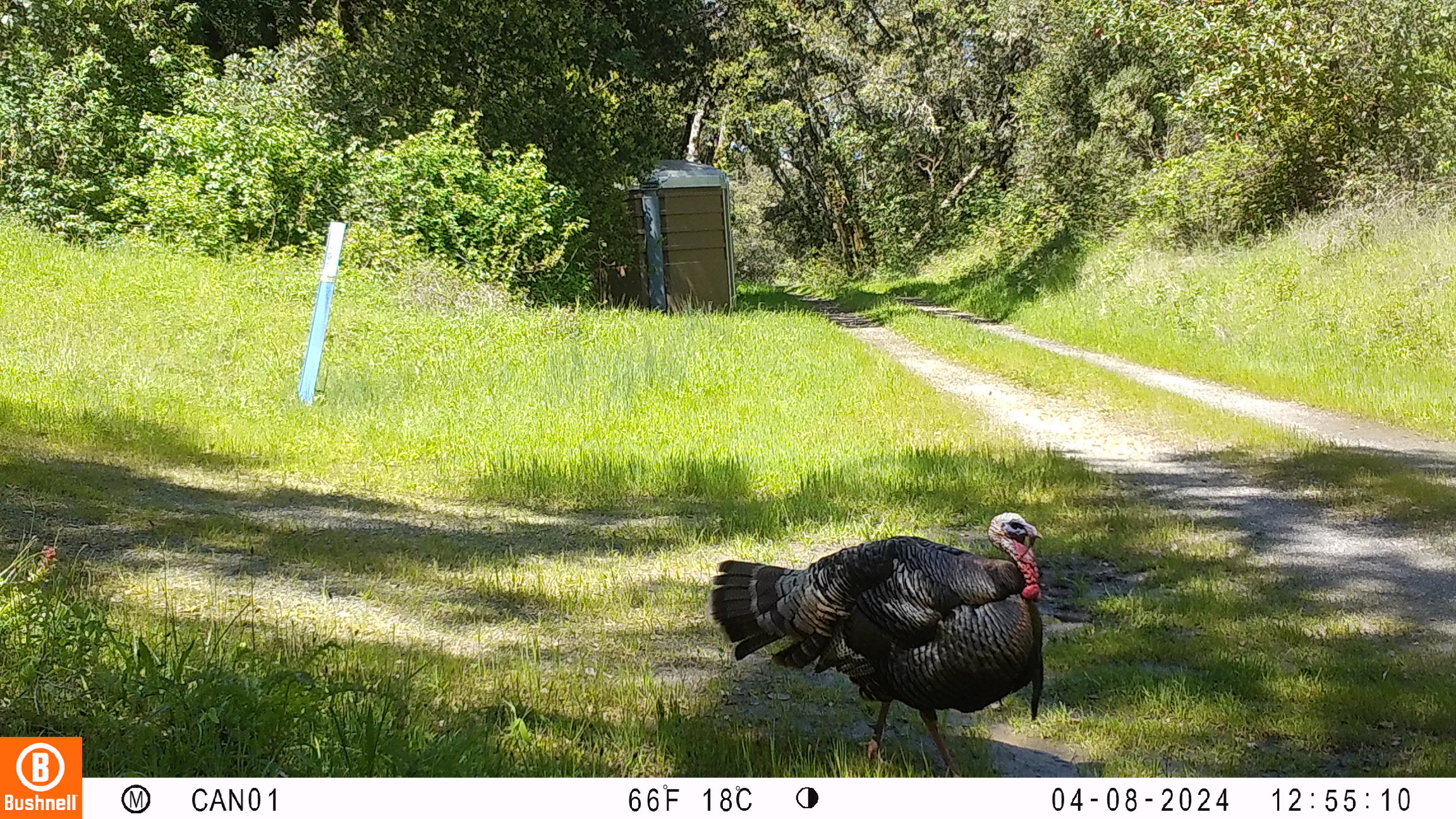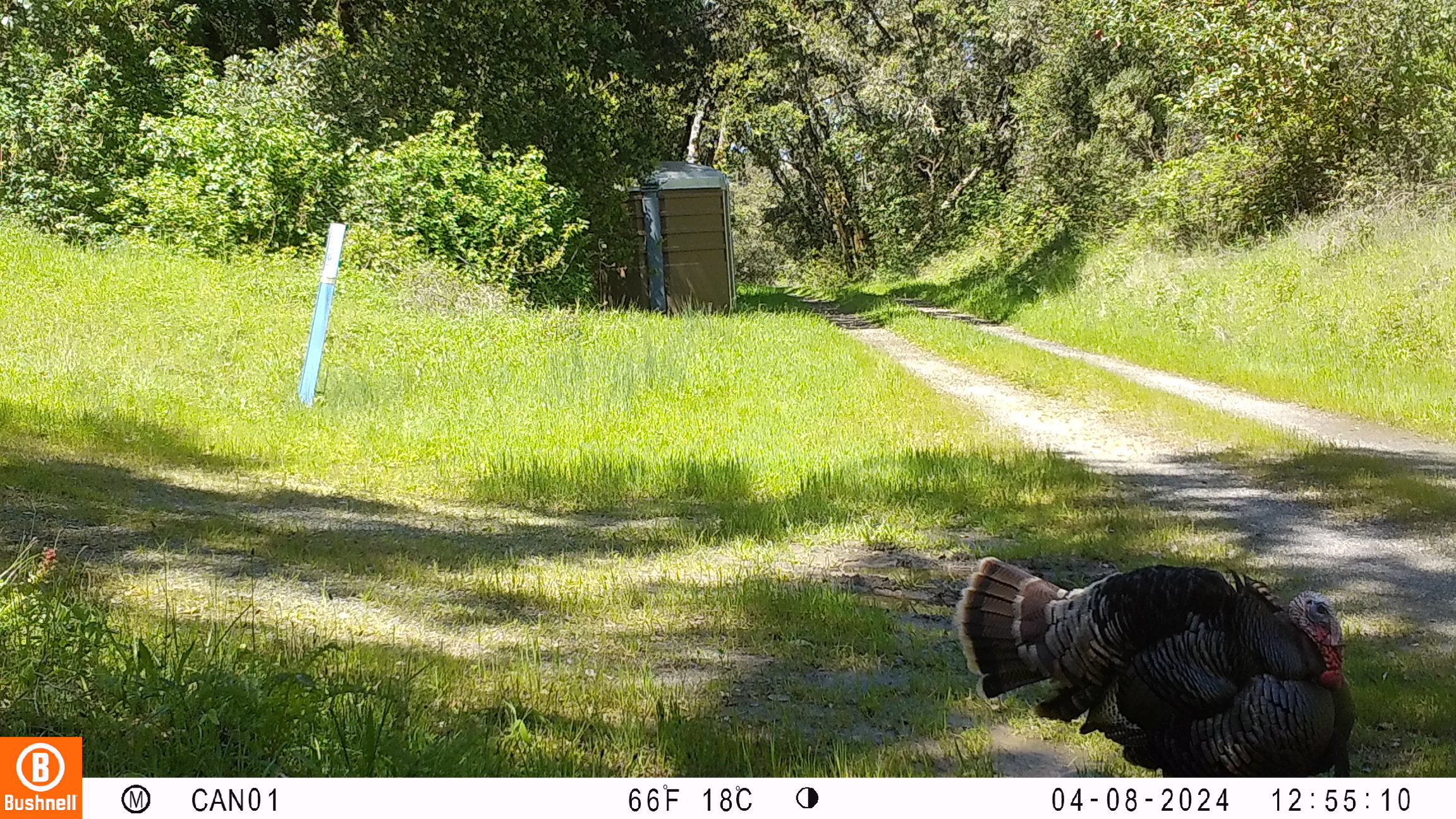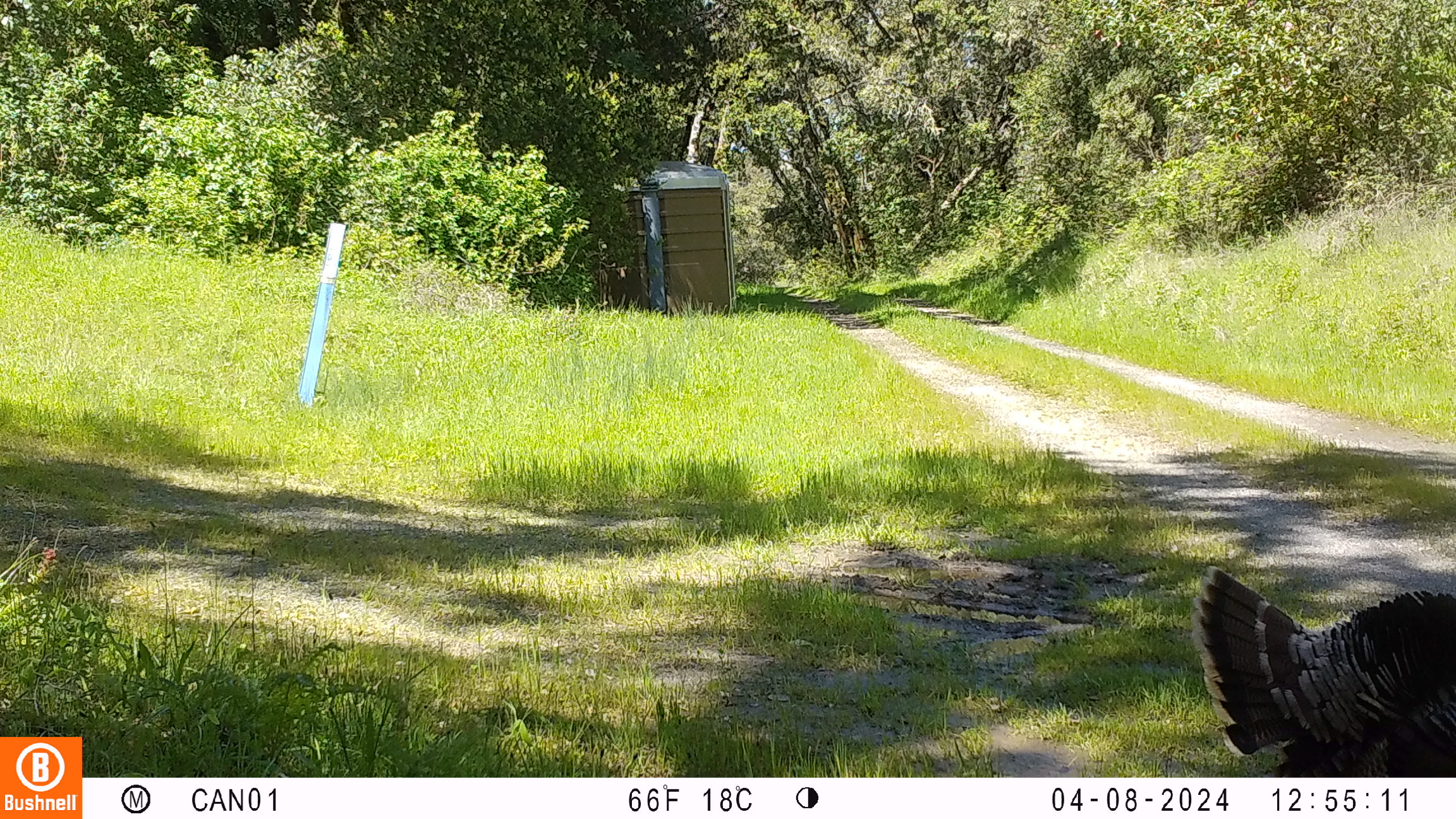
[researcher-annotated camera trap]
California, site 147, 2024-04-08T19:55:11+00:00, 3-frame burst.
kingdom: Animalia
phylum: Chordata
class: Aves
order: Galliformes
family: Phasianidae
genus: Meleagris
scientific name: Meleagris gallopavo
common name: turkey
Turkey (Meleagris gallopavo).